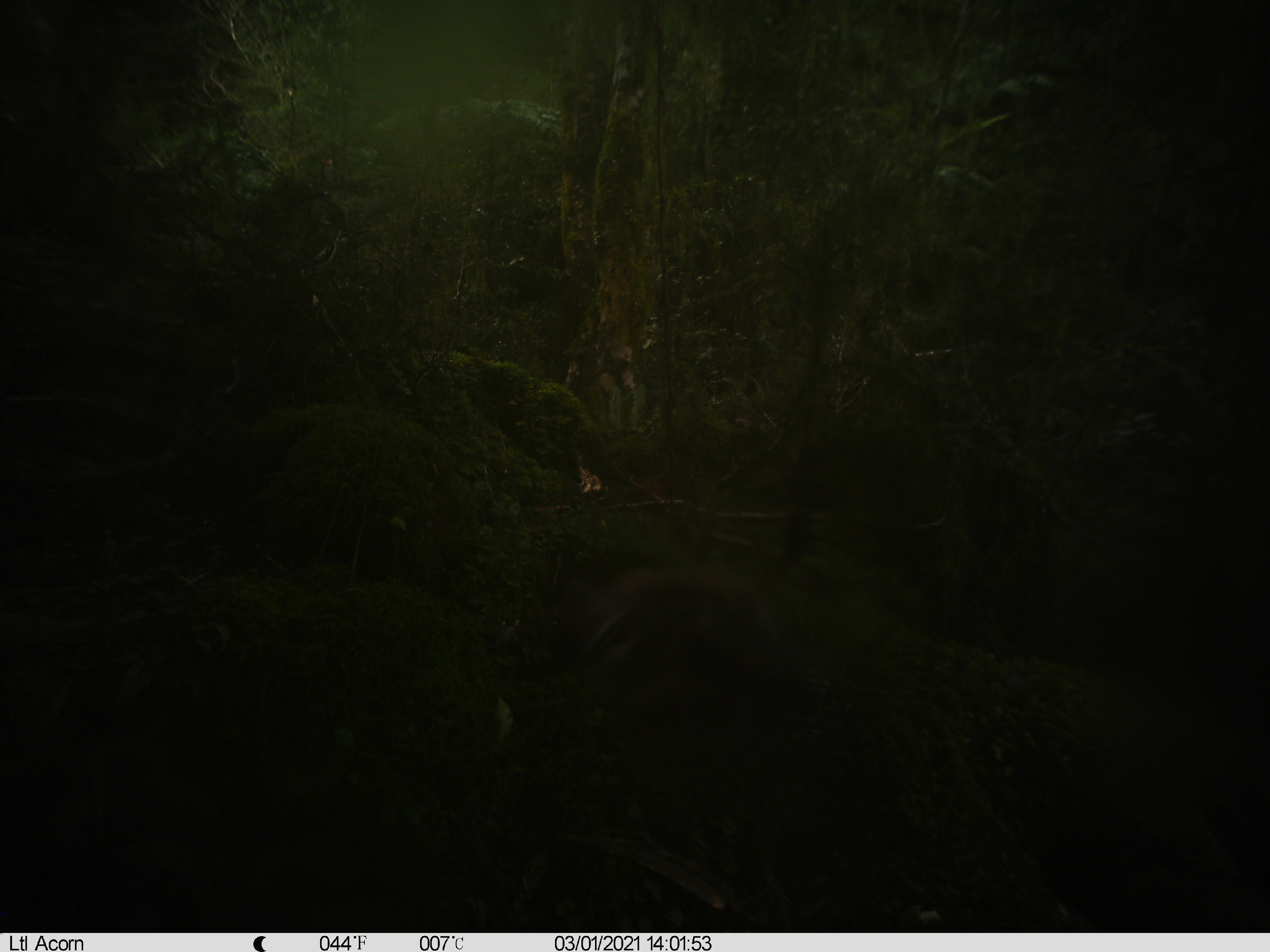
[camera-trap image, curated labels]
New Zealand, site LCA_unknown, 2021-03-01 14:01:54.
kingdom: Animalia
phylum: Chordata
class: Mammalia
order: Carnivora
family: Mustelidae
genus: Mustela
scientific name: Mustela erminea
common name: stoat